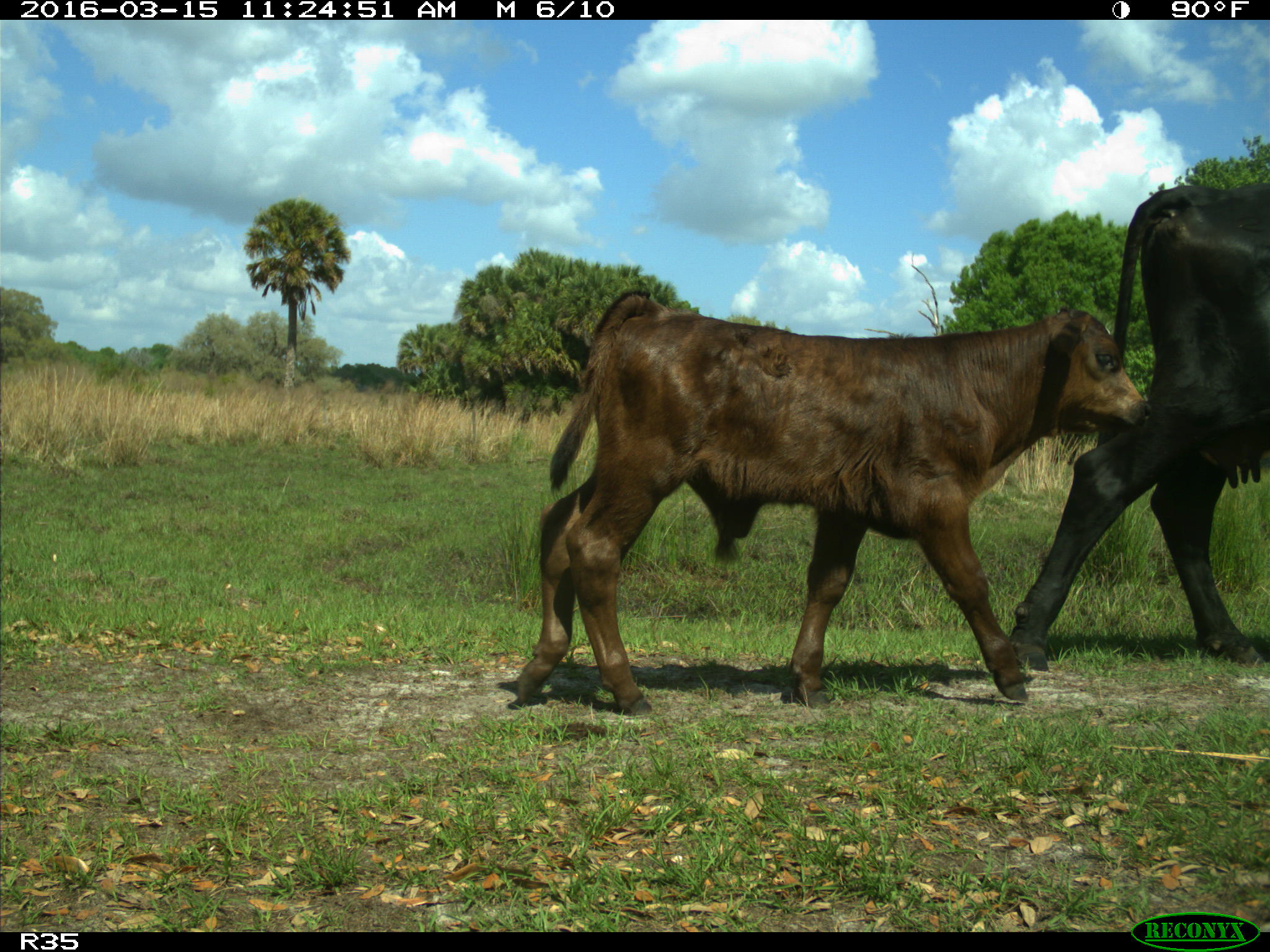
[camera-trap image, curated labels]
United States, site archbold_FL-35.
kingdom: Animalia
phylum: Chordata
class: Mammalia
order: Artiodactyla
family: Bovidae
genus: Bos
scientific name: Bos taurus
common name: domestic cow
Bos taurus (domestic cow).